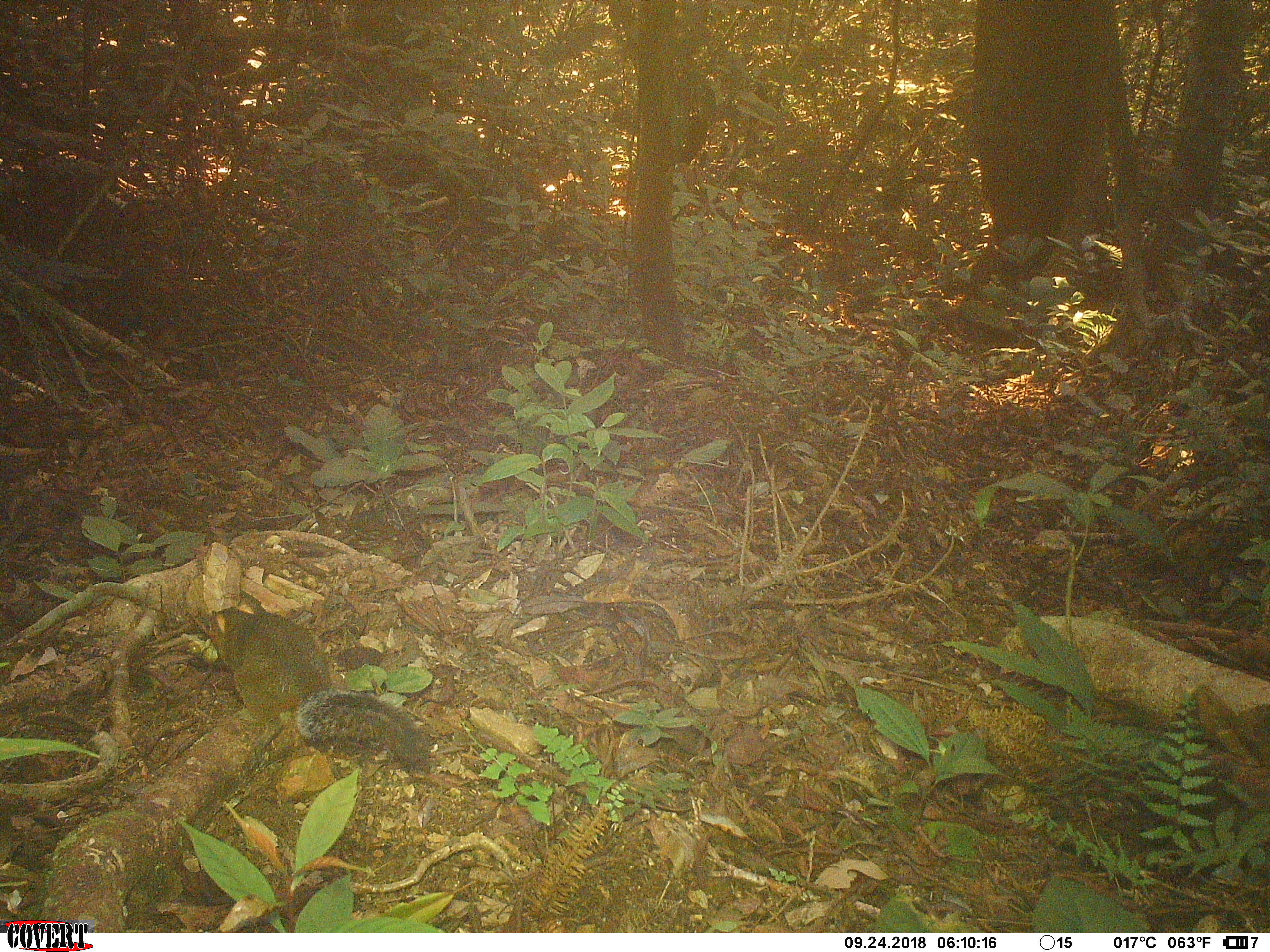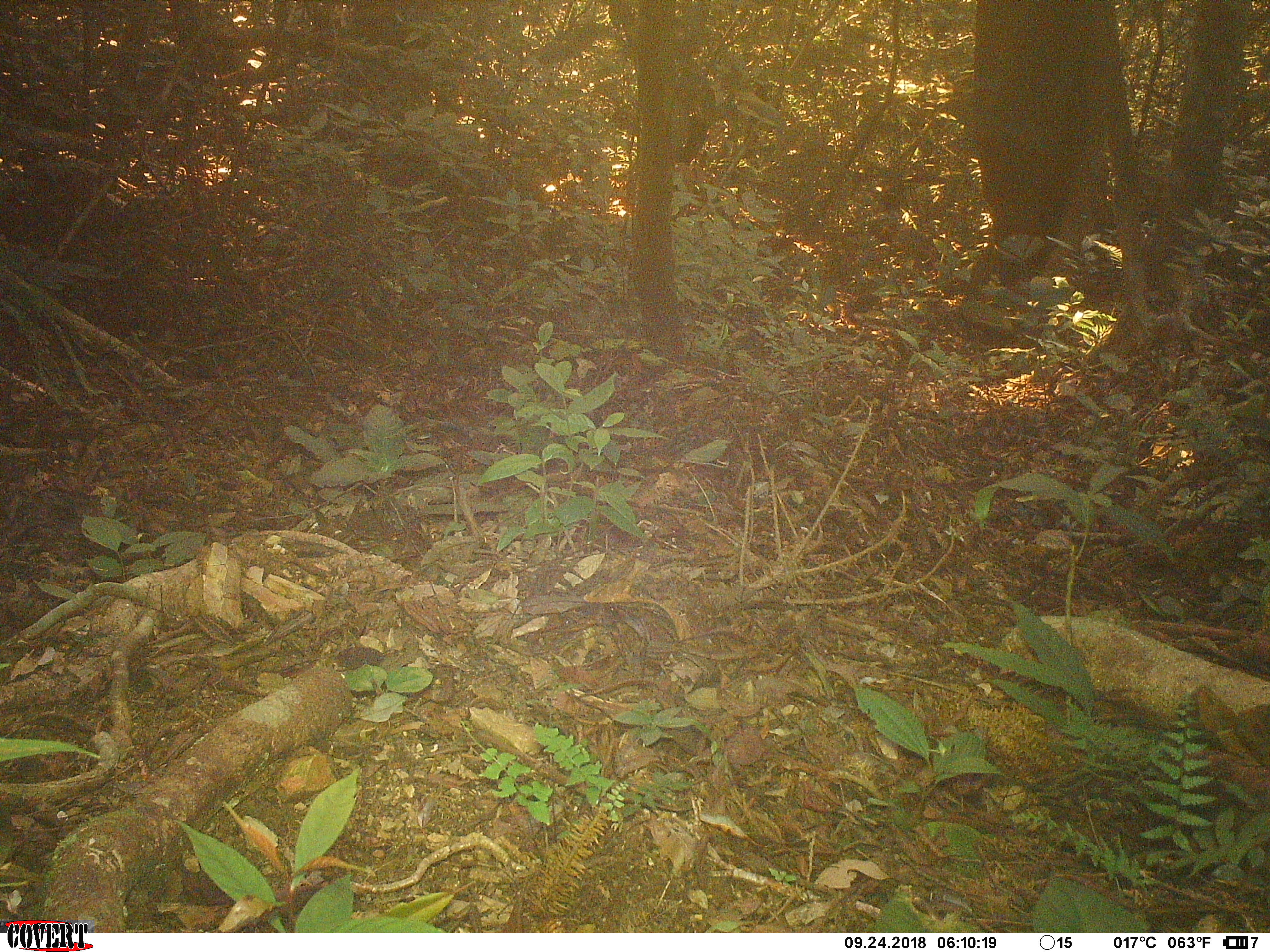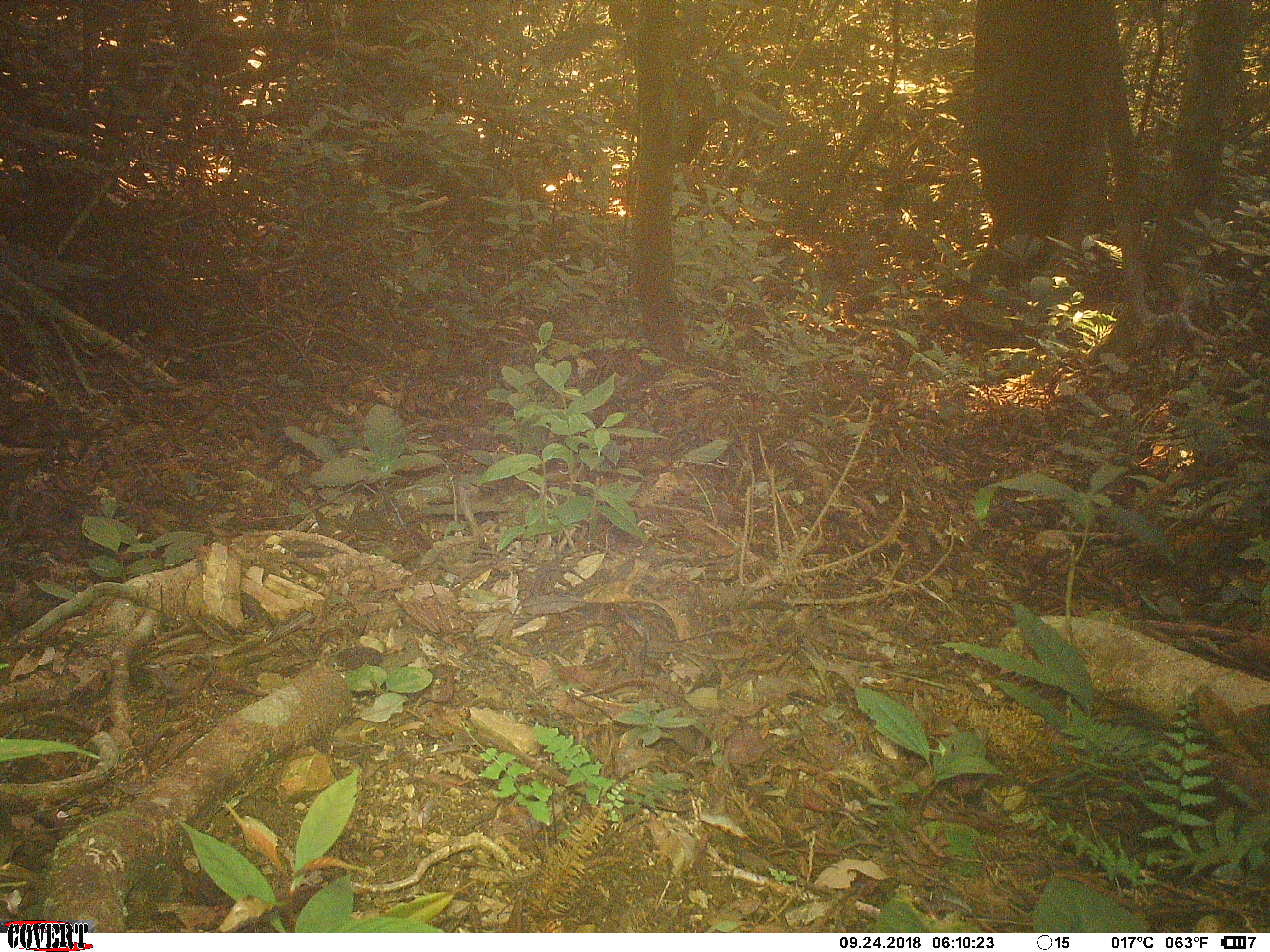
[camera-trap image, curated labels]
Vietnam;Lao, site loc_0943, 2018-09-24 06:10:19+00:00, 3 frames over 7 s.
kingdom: Animalia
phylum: Chordata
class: Mammalia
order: Rodentia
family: Sciuridae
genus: Dremomys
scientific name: Dremomys rufigenis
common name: red-cheeked squirrel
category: red cheeked squirrel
Red cheeked squirrel (red-cheeked squirrel) (Dremomys rufigenis). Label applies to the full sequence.